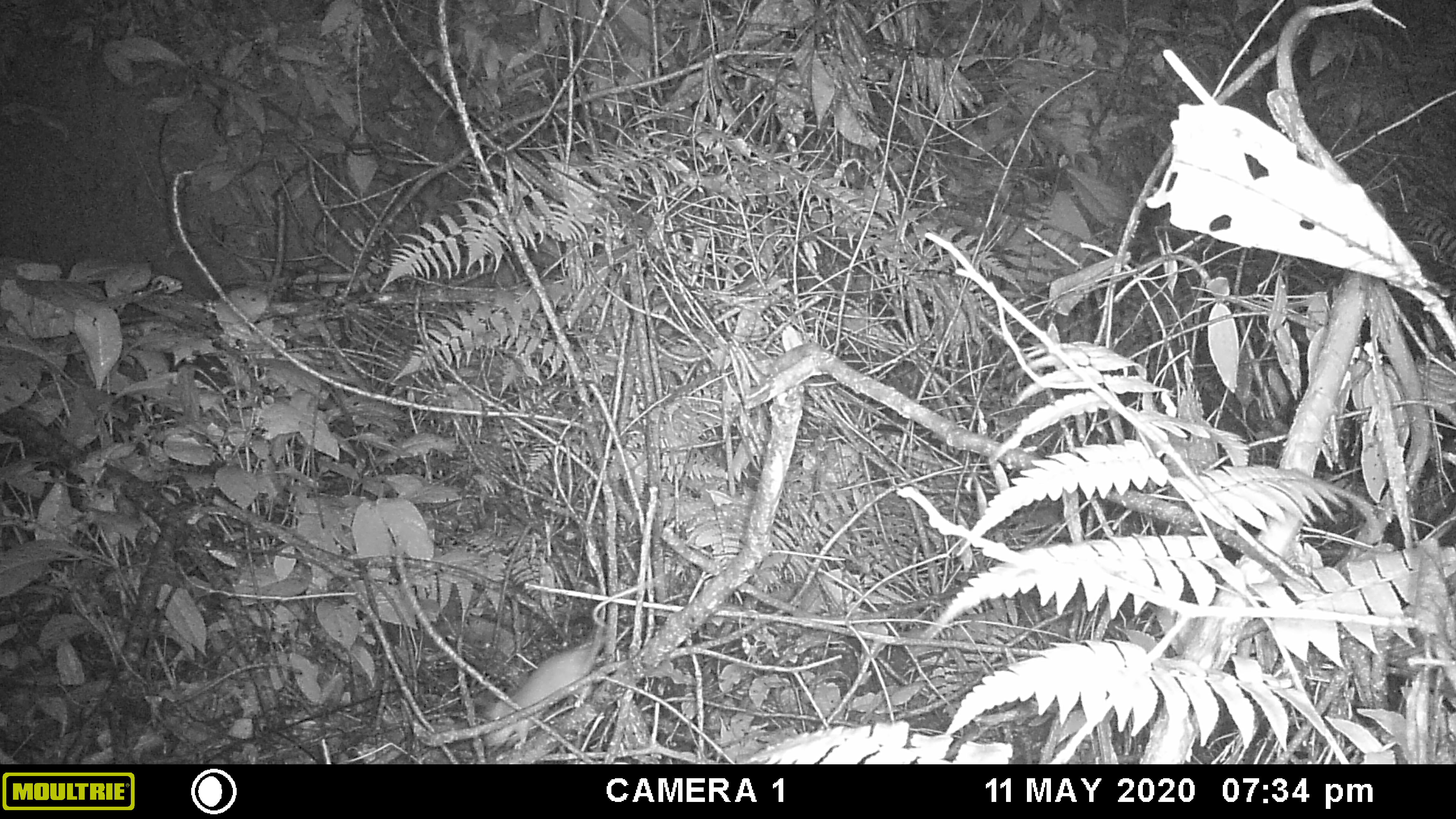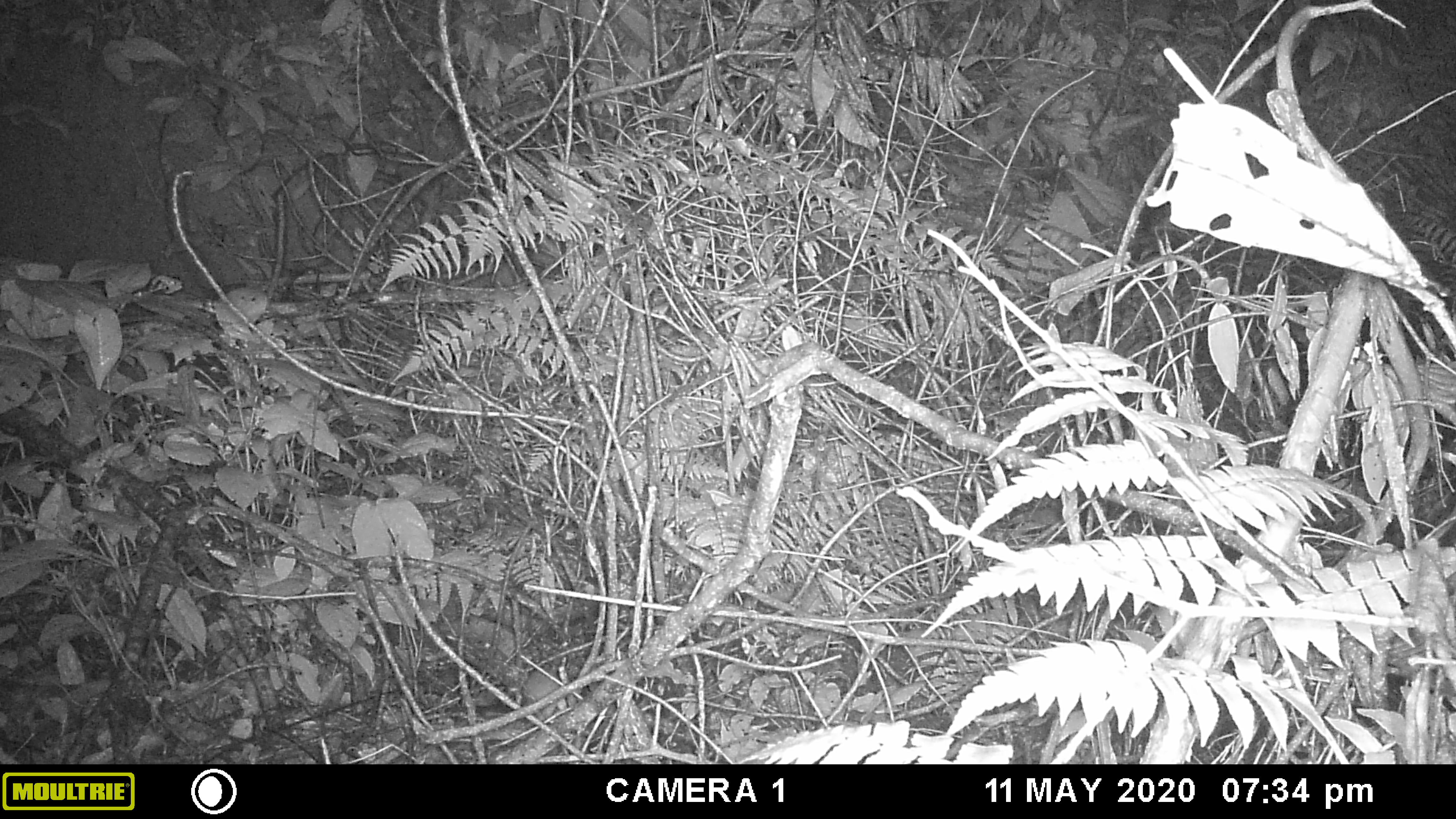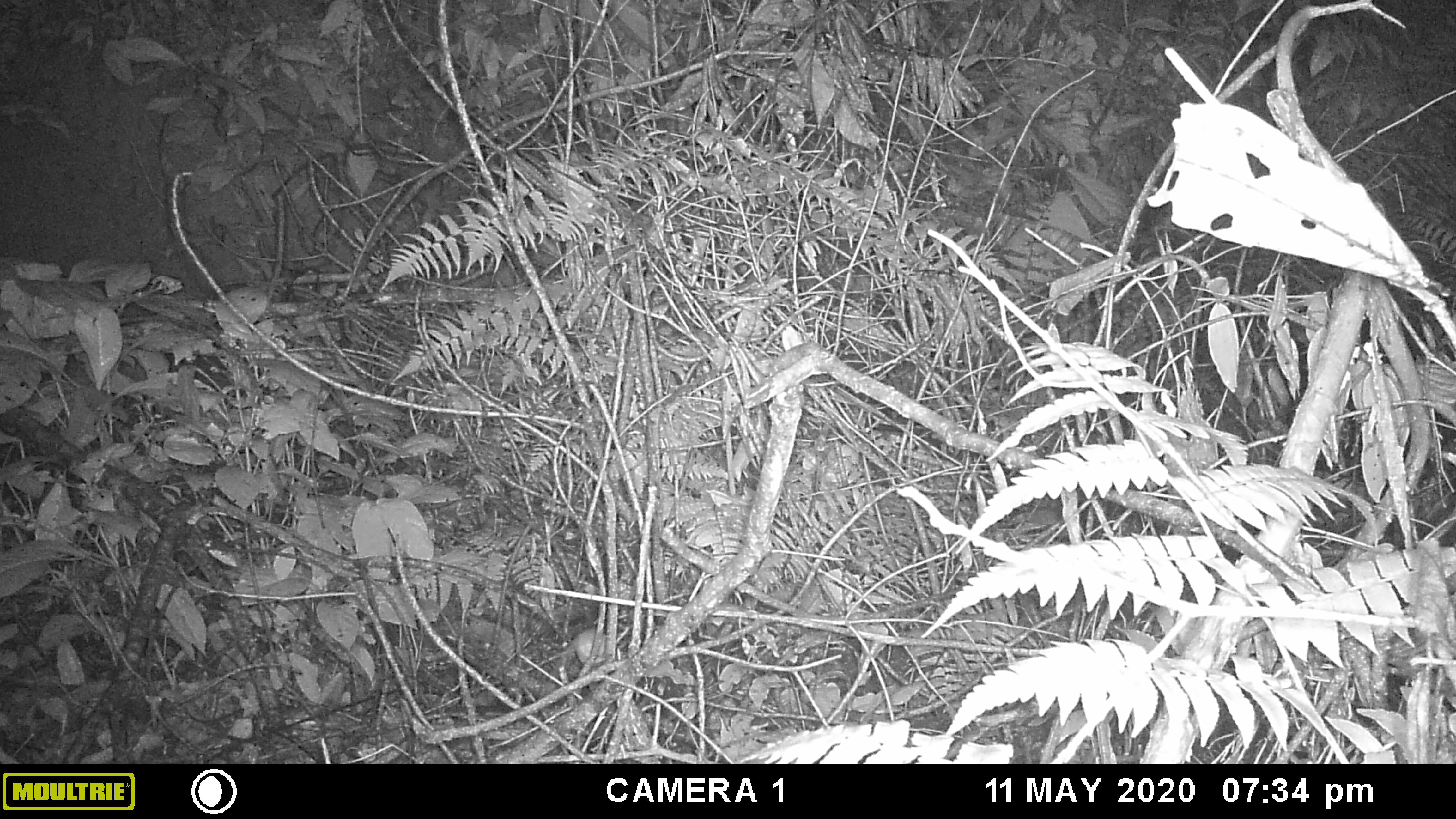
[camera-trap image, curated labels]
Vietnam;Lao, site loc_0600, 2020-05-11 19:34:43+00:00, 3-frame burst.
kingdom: Animalia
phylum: Chordata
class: Mammalia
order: Rodentia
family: Muridae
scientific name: Muridae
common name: old-world mice and rats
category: unidentified murid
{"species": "unidentified murid (old-world mice and rats) (Muridae)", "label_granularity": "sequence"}